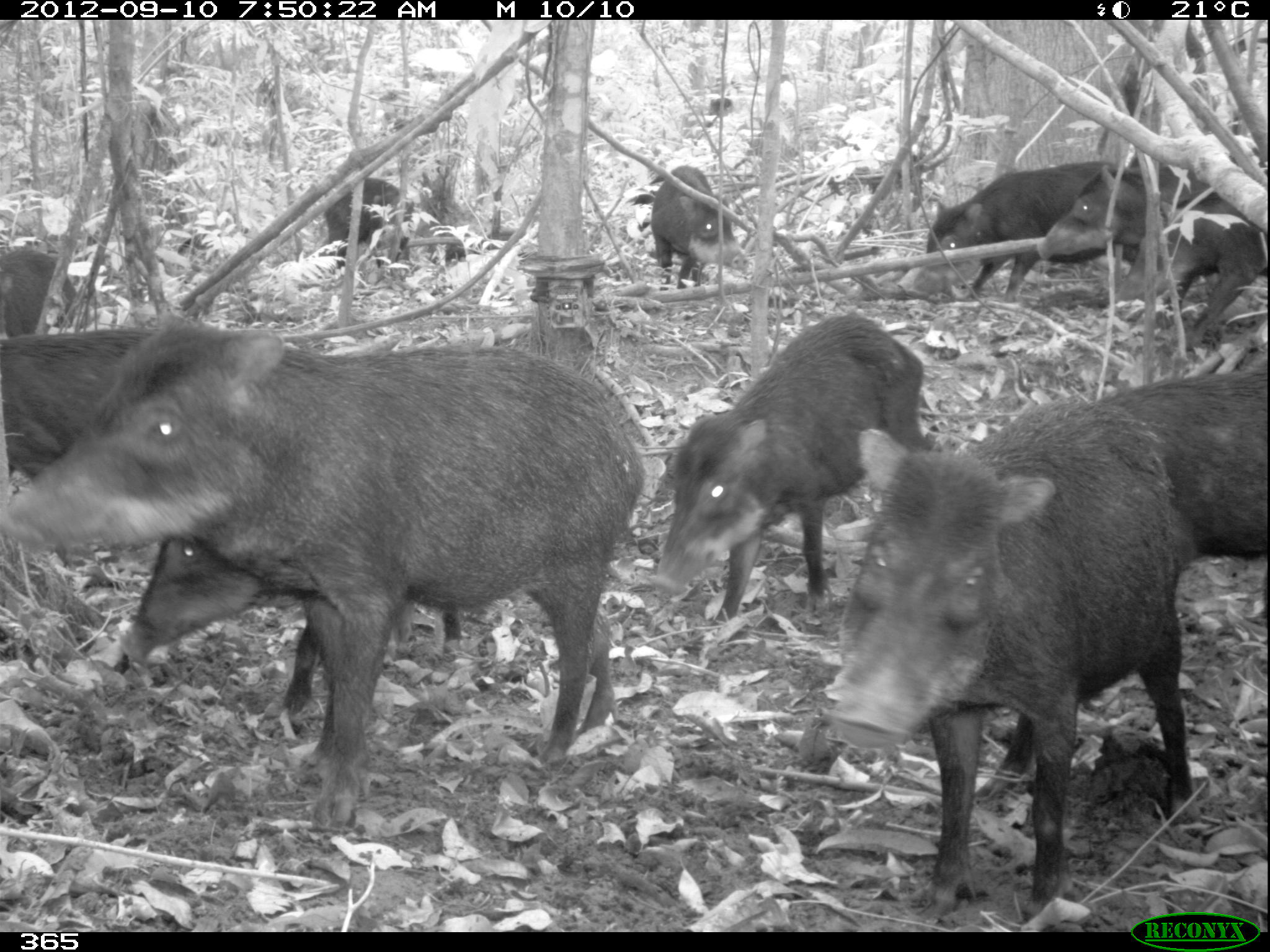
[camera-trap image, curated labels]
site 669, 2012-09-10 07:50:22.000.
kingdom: Animalia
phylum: Chordata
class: Mammalia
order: Artiodactyla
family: Tayassuidae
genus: Tayassu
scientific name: Tayassu pecari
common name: white-lipped peccary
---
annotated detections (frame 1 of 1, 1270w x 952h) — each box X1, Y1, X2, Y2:
tayassu pecari: 3, 313, 646, 830; 832, 401, 1199, 910; 650, 315, 931, 616; 120, 538, 460, 718; 898, 160, 1137, 301; 1095, 363, 1266, 557; 0, 327, 150, 479; 1037, 163, 1209, 267; 1159, 192, 1268, 349; 650, 164, 748, 286; 324, 175, 411, 267; 0, 250, 79, 337